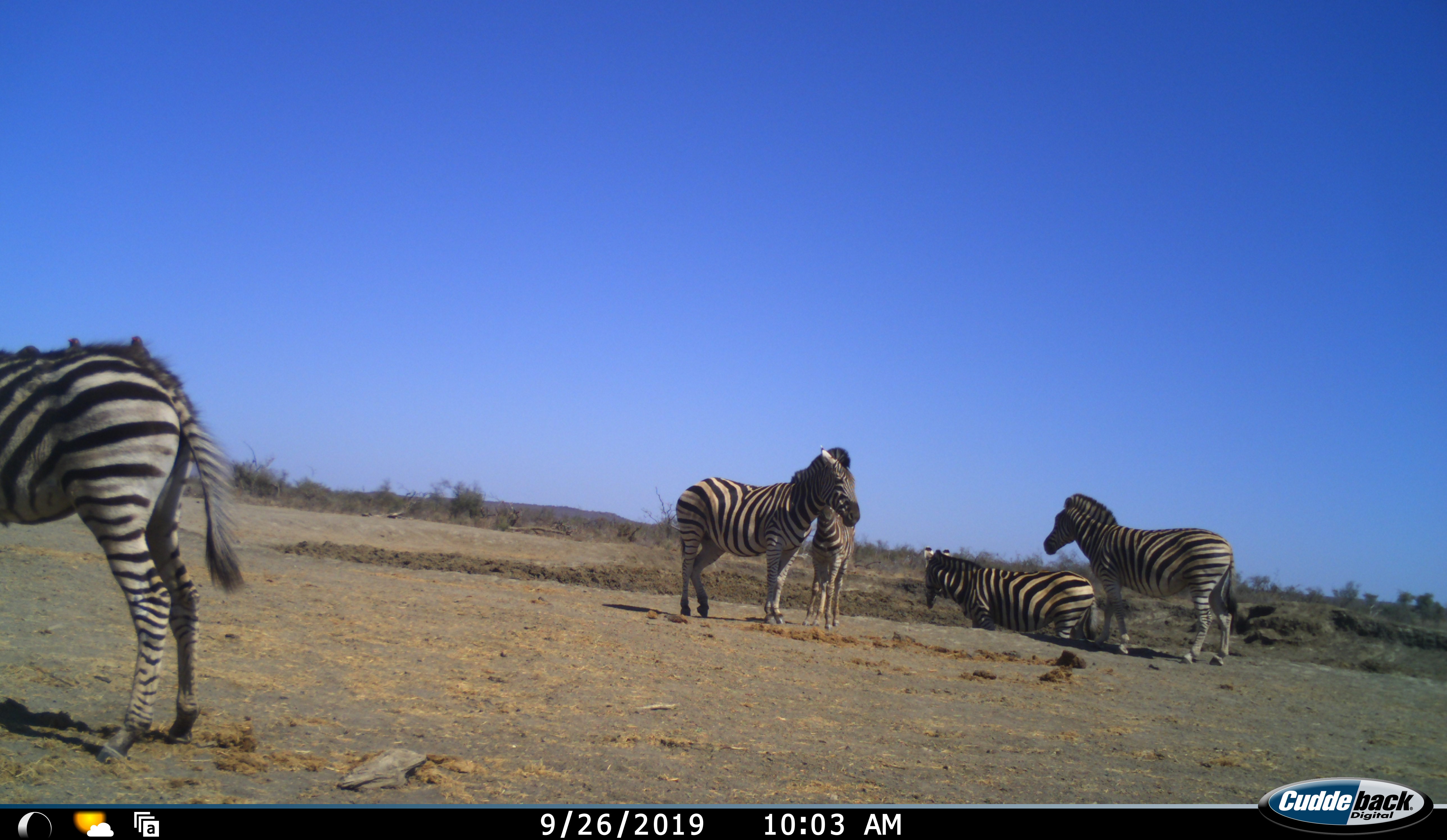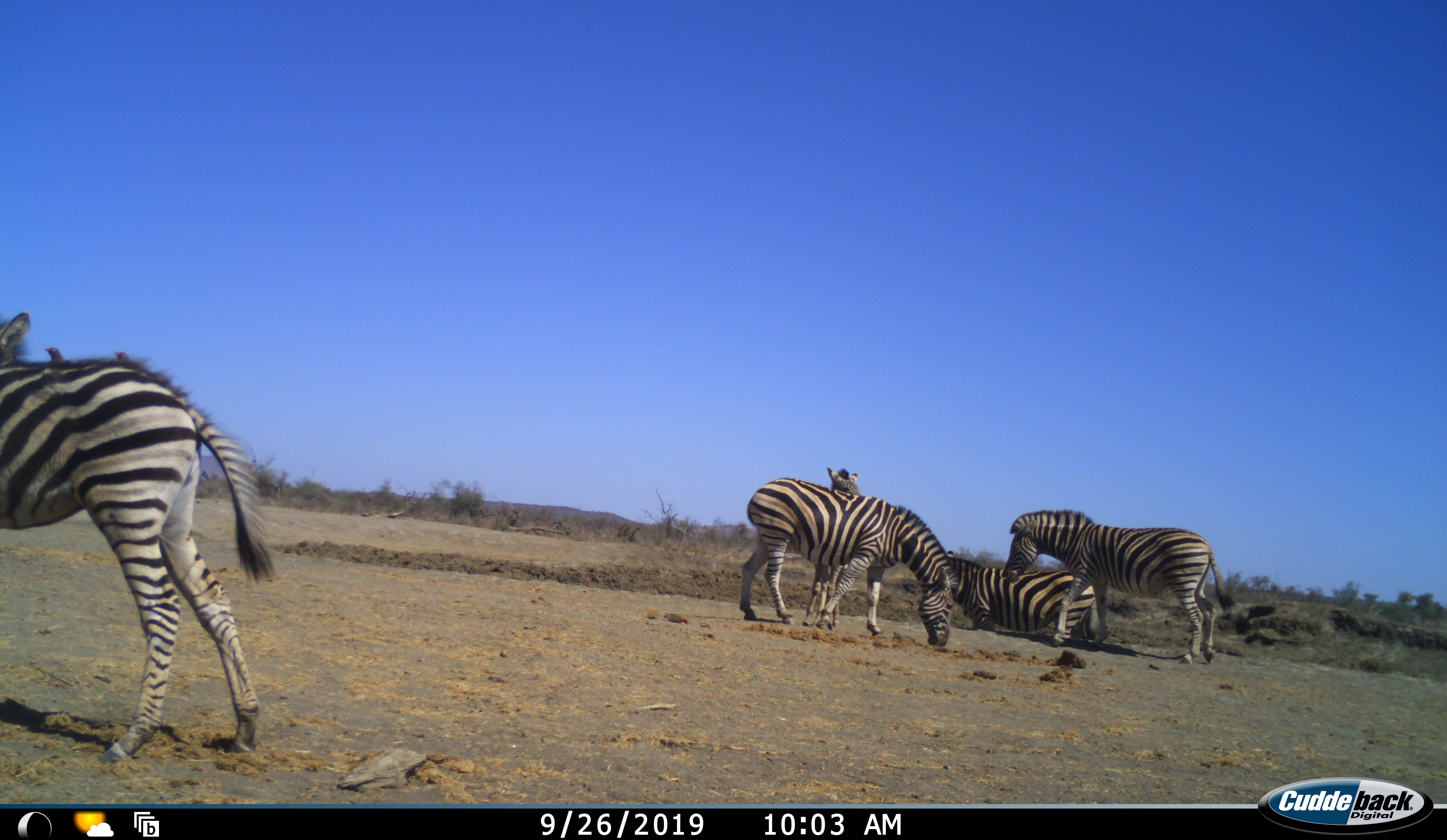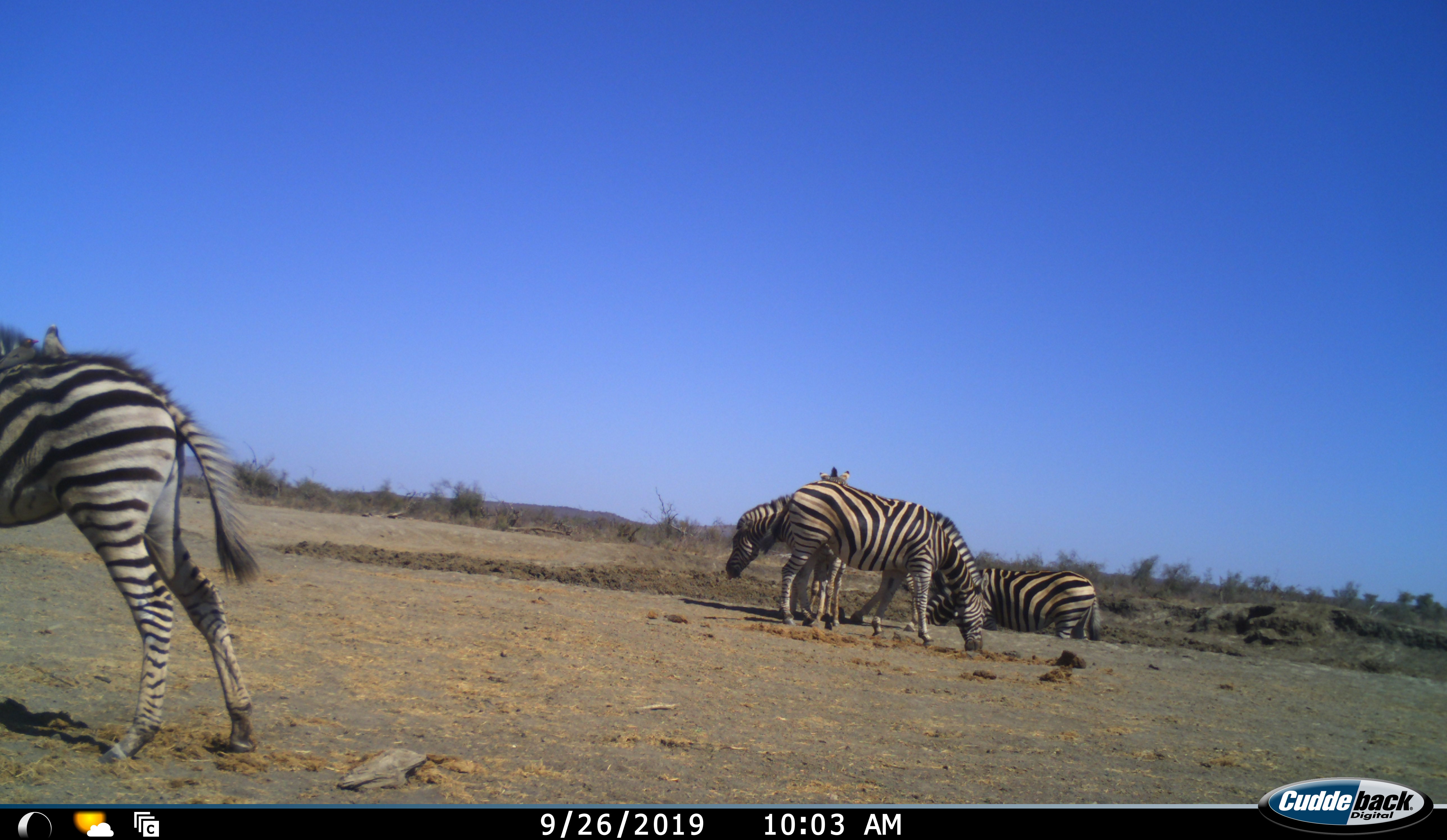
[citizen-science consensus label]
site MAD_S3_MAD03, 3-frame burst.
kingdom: Animalia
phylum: Chordata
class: Mammalia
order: Perissodactyla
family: Equidae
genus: Equus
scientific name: Equus quagga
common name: plains zebra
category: zebraplains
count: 5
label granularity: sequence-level